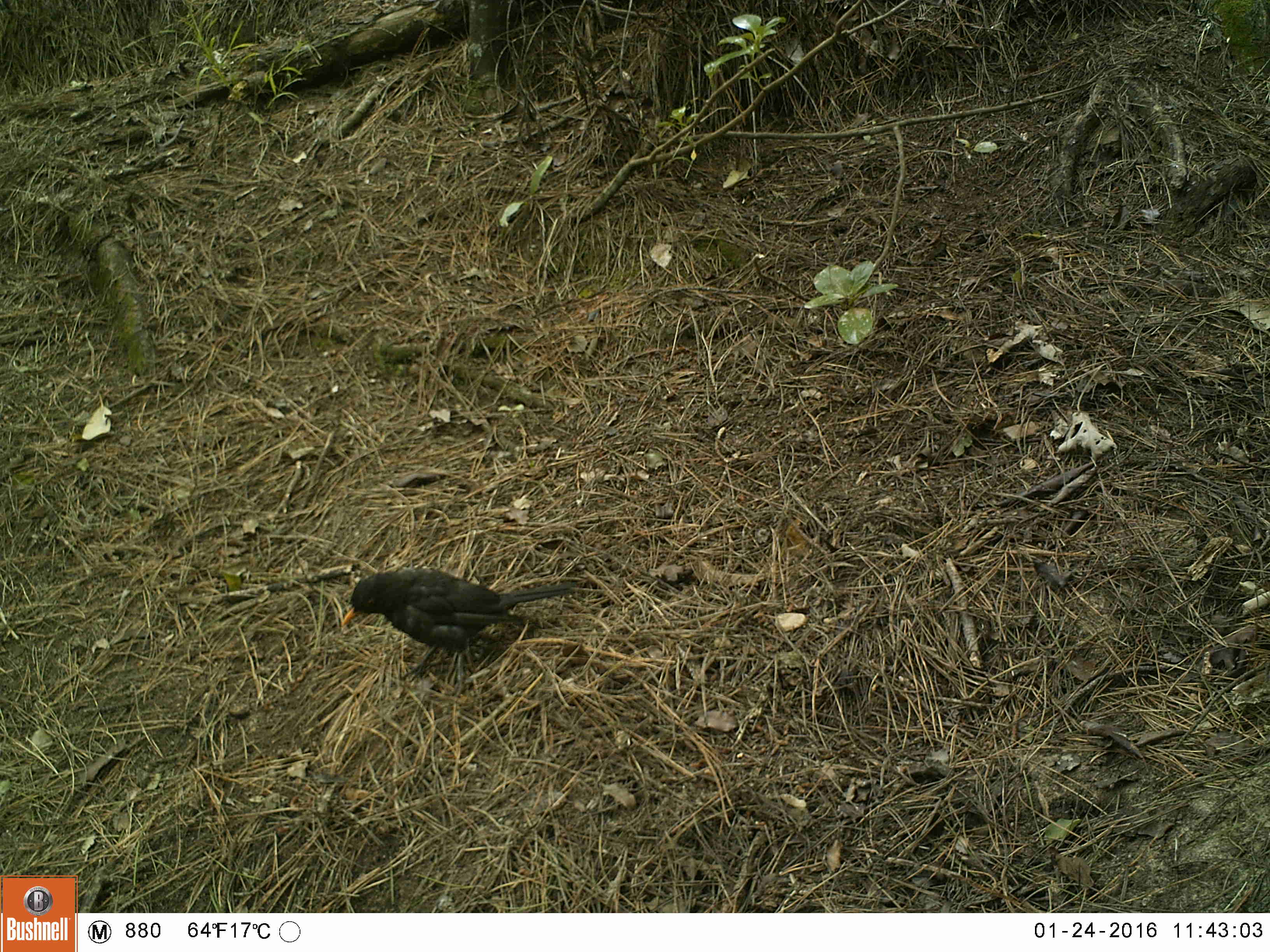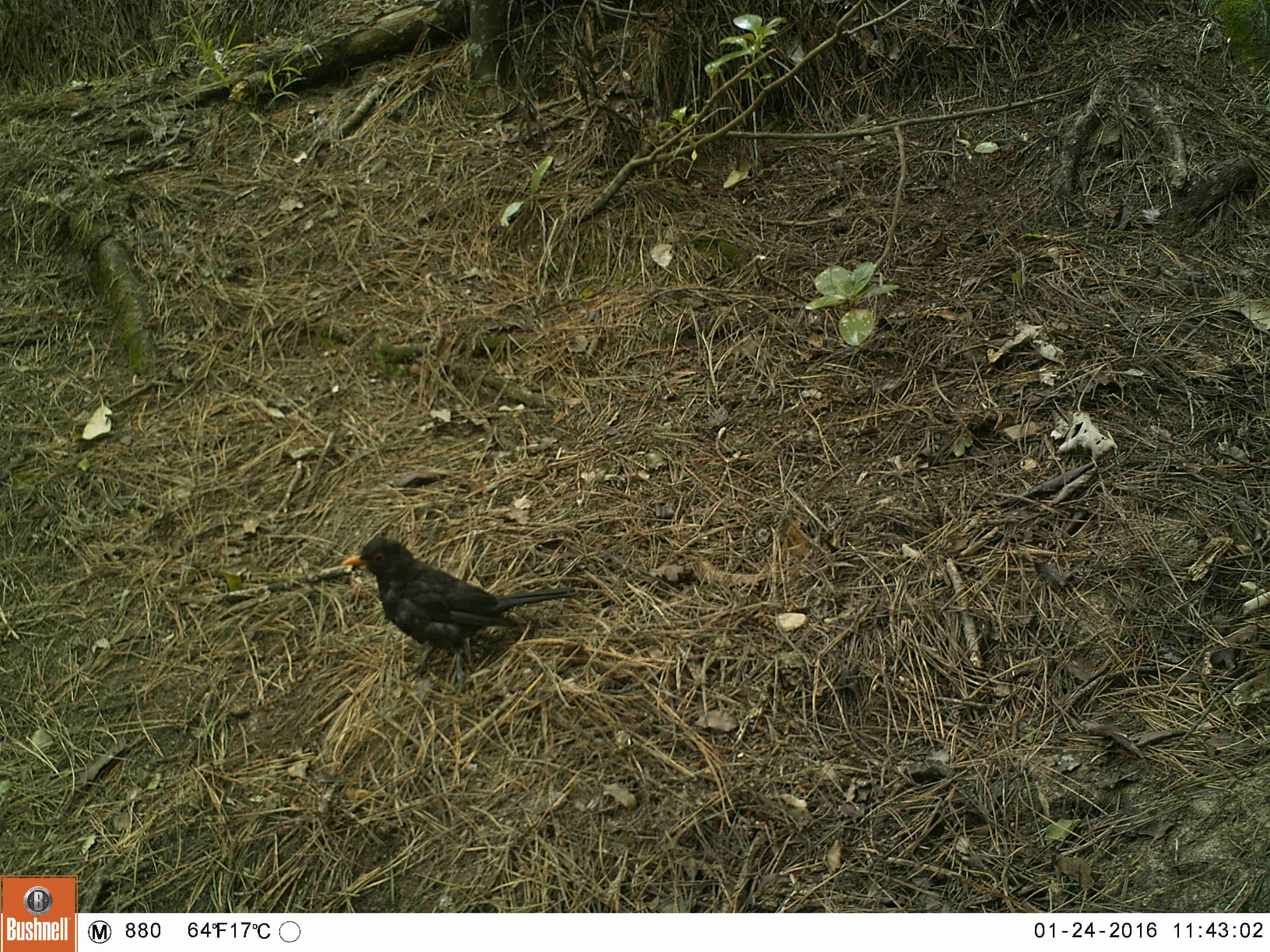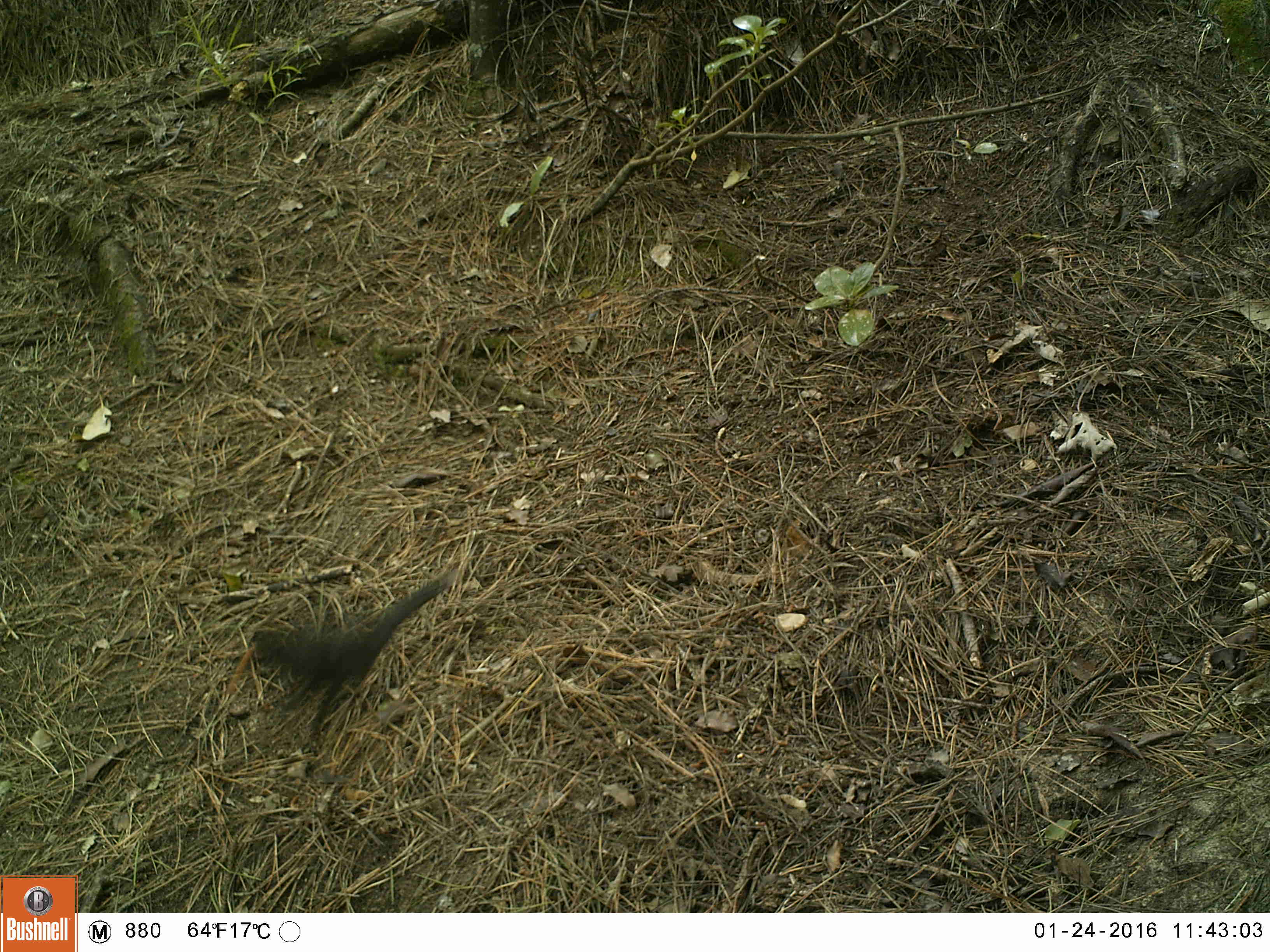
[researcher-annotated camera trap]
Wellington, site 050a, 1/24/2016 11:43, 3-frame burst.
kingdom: Animalia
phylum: Chordata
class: Aves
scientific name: Aves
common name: bird